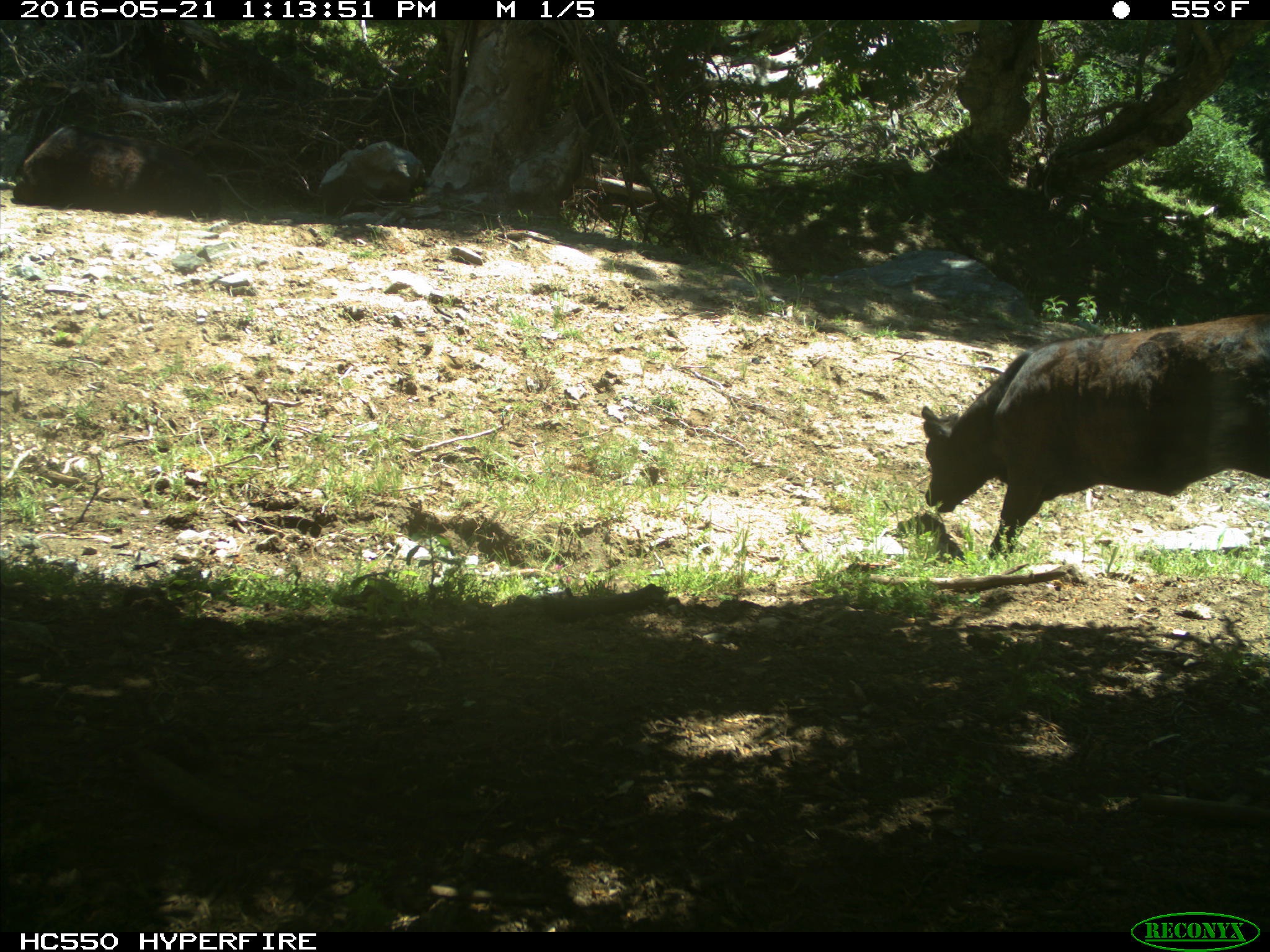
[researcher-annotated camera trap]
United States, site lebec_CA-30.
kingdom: Animalia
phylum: Chordata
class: Mammalia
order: Artiodactyla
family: Bovidae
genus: Bos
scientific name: Bos taurus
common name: domestic cow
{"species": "Bos taurus (domestic cow)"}